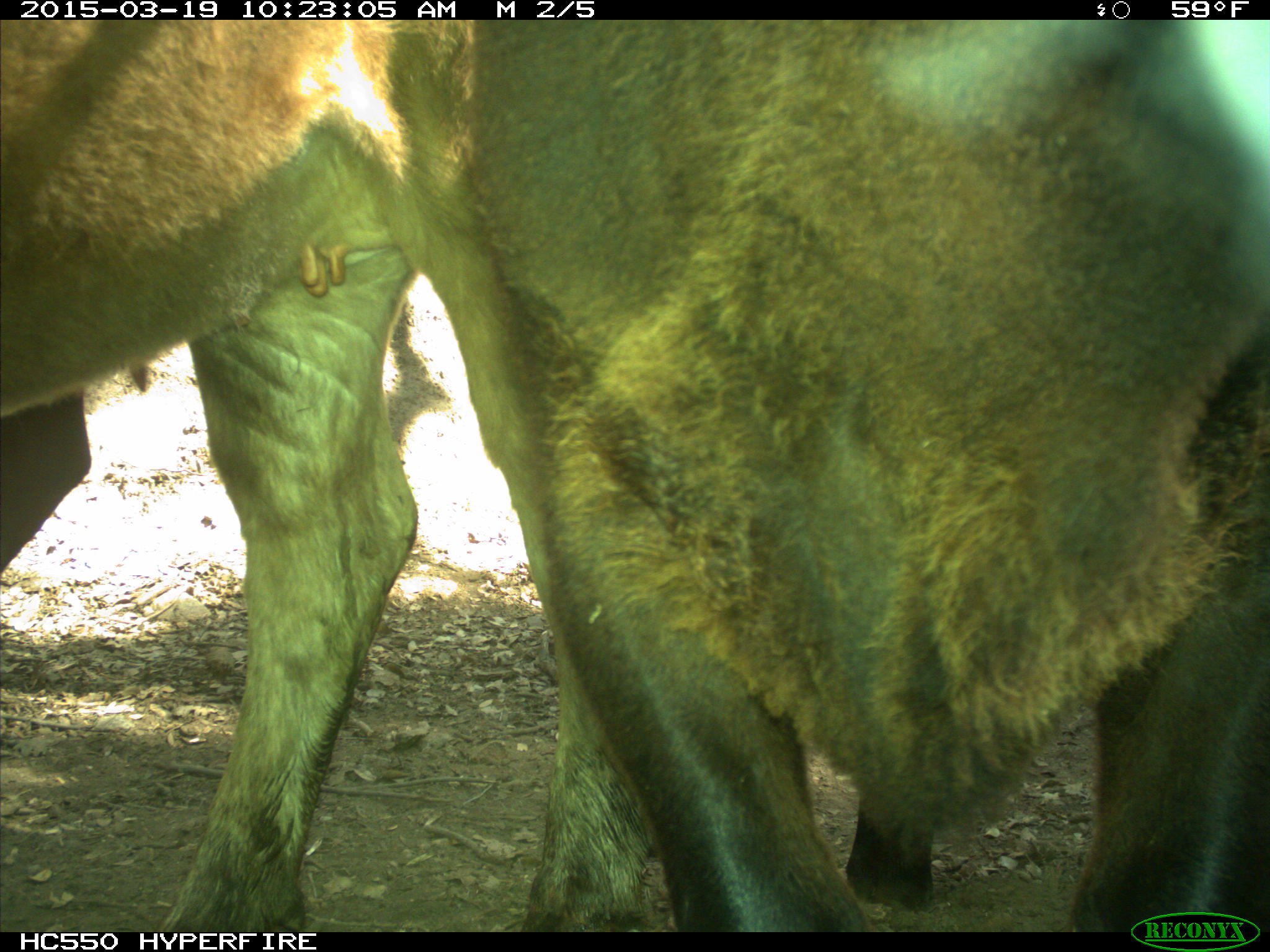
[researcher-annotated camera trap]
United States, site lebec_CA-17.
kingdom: Animalia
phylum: Chordata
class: Mammalia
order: Artiodactyla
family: Bovidae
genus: Bos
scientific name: Bos taurus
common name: domestic cow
Bos taurus (domestic cow).